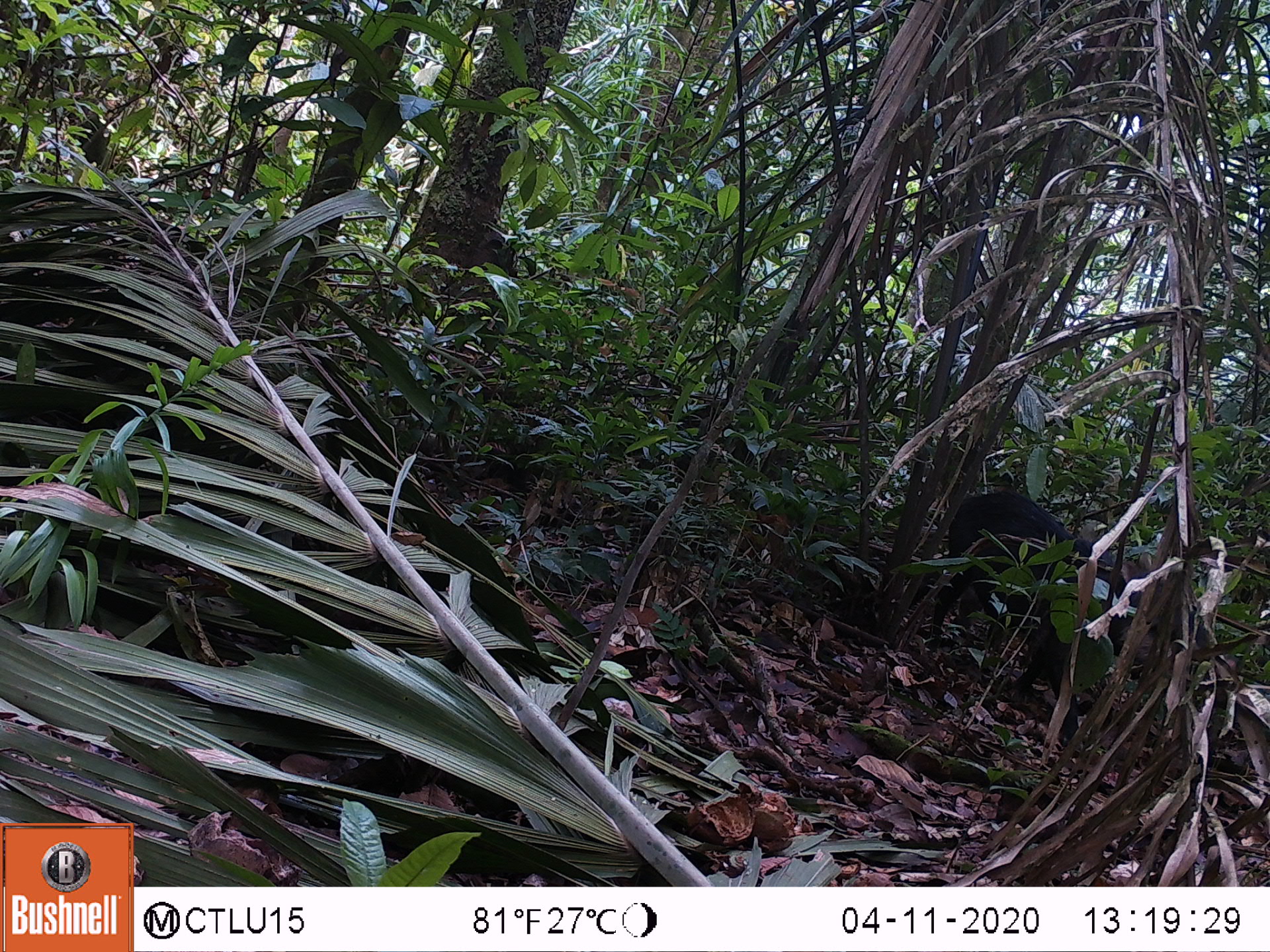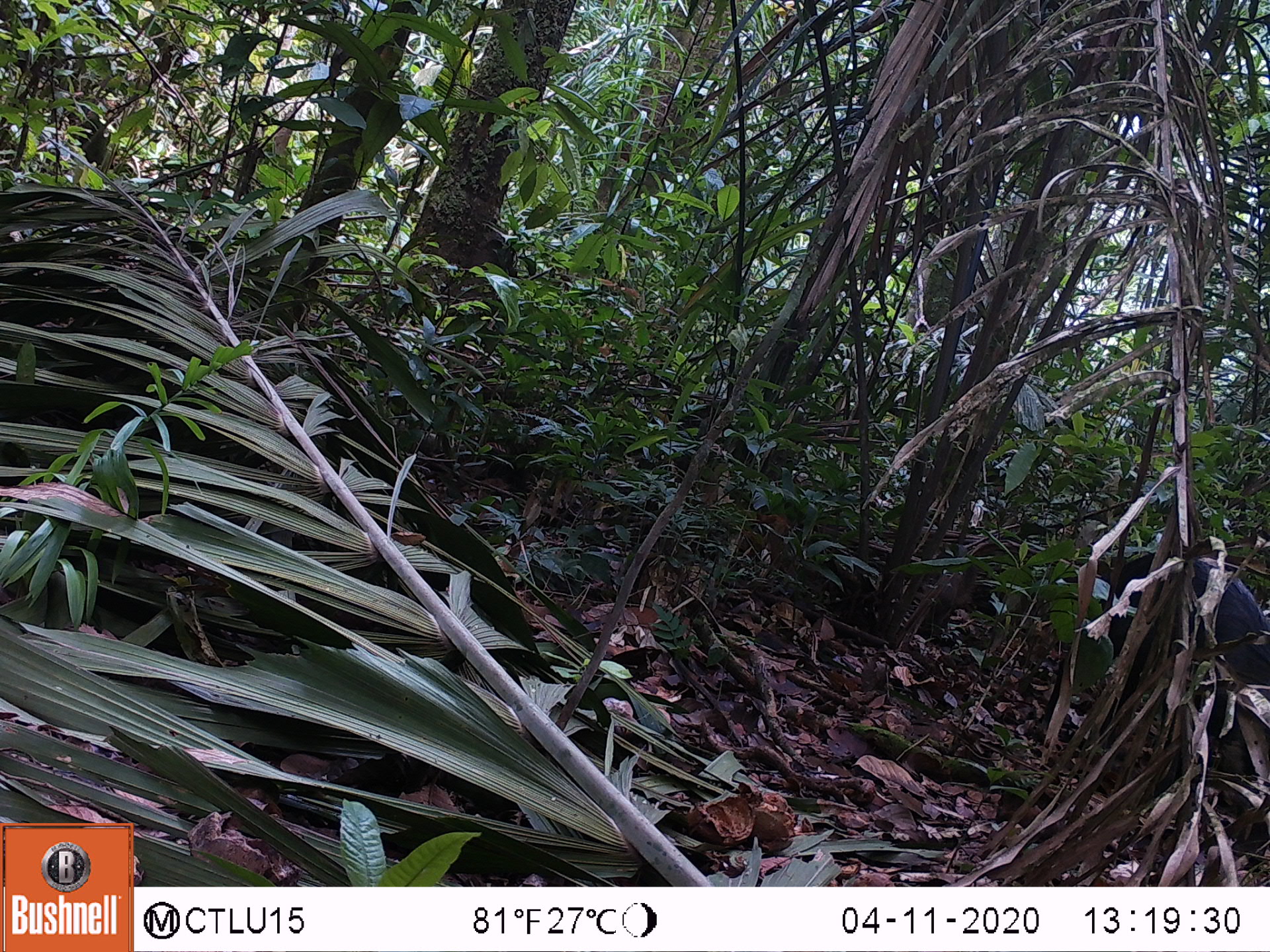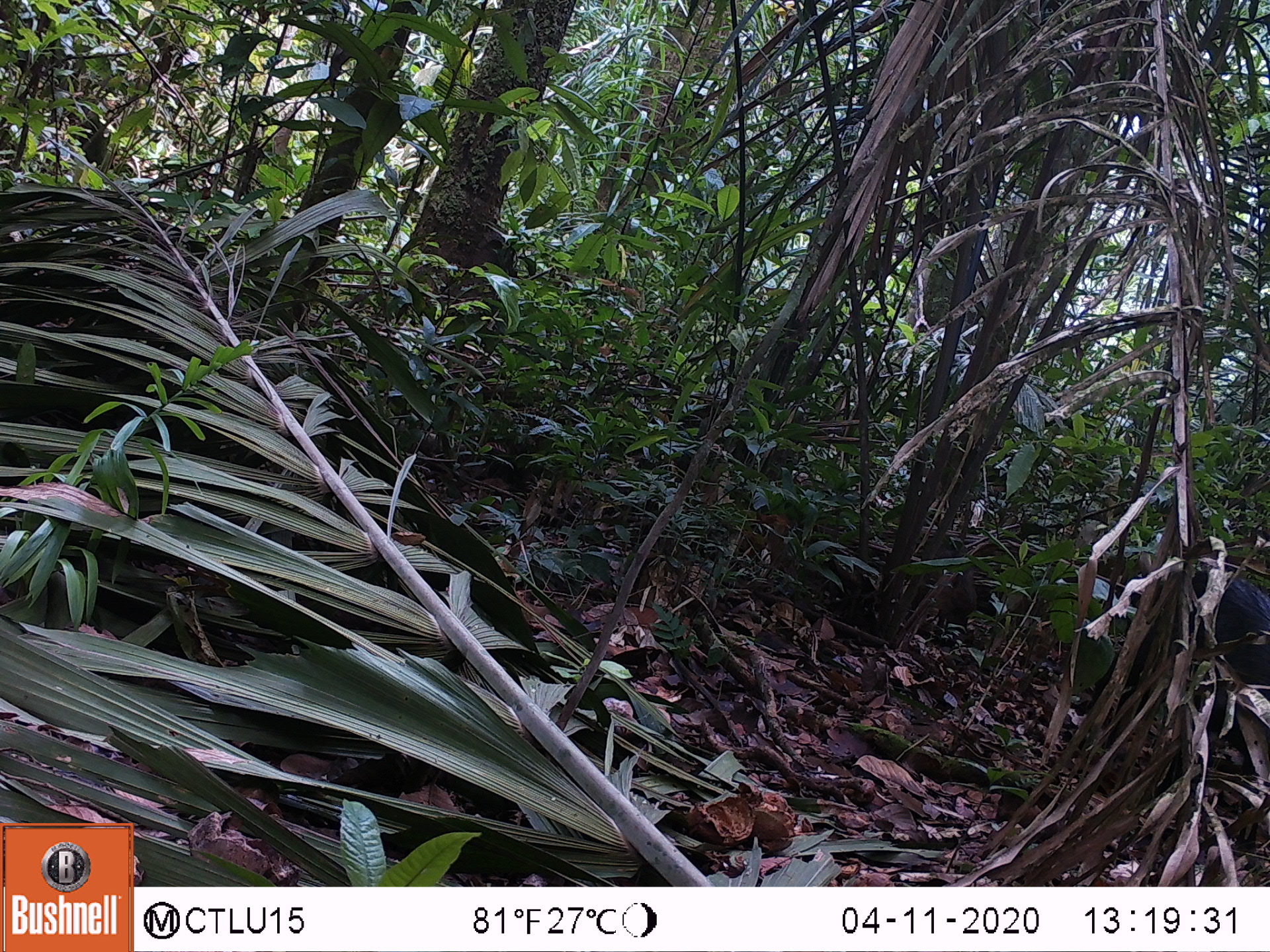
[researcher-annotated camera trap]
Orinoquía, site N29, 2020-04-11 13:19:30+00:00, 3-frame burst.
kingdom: Animalia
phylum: Chordata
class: Mammalia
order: Artiodactyla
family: Tayassuidae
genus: Tayassu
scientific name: Tayassu pecari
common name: white-lipped peccary